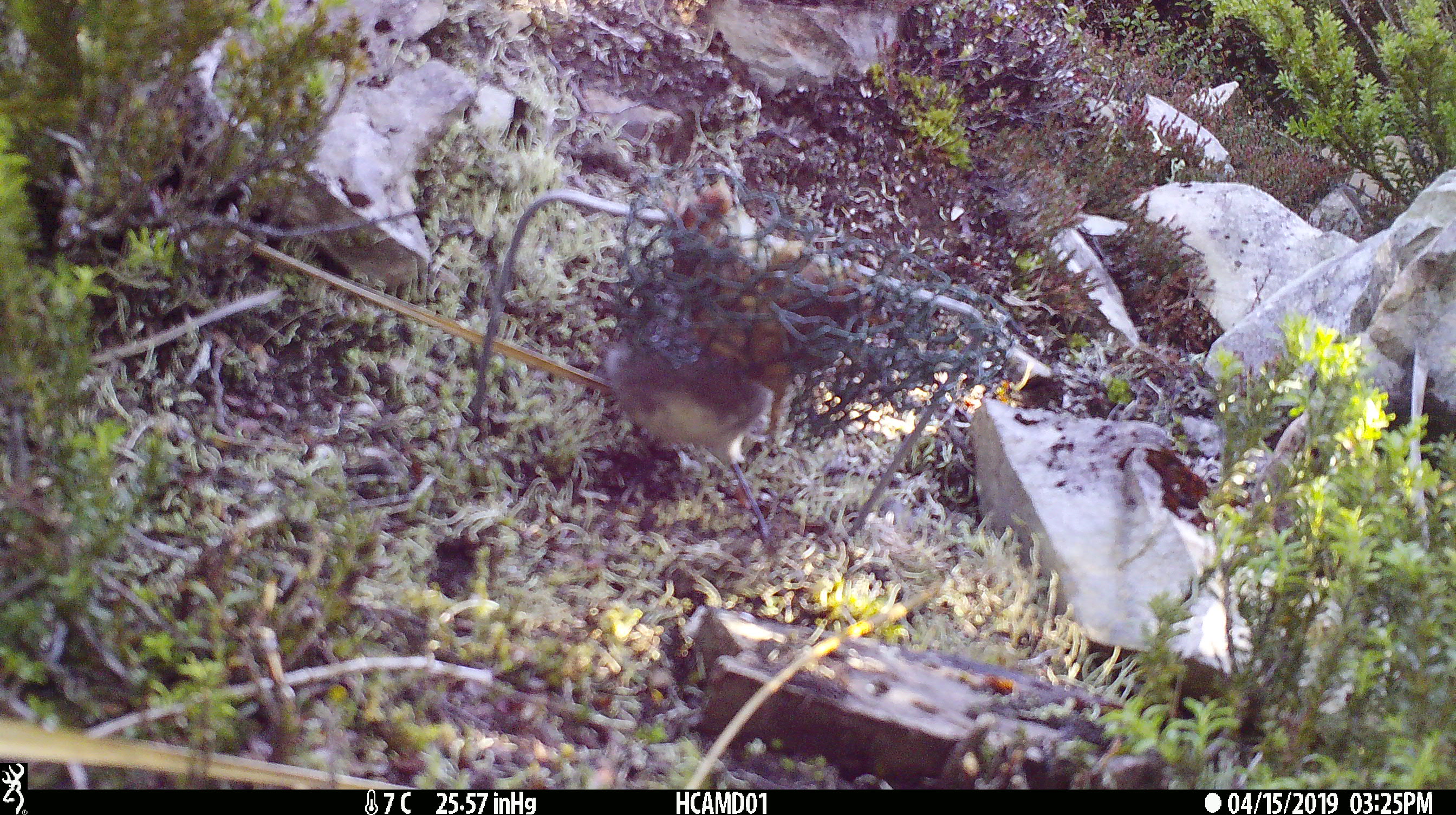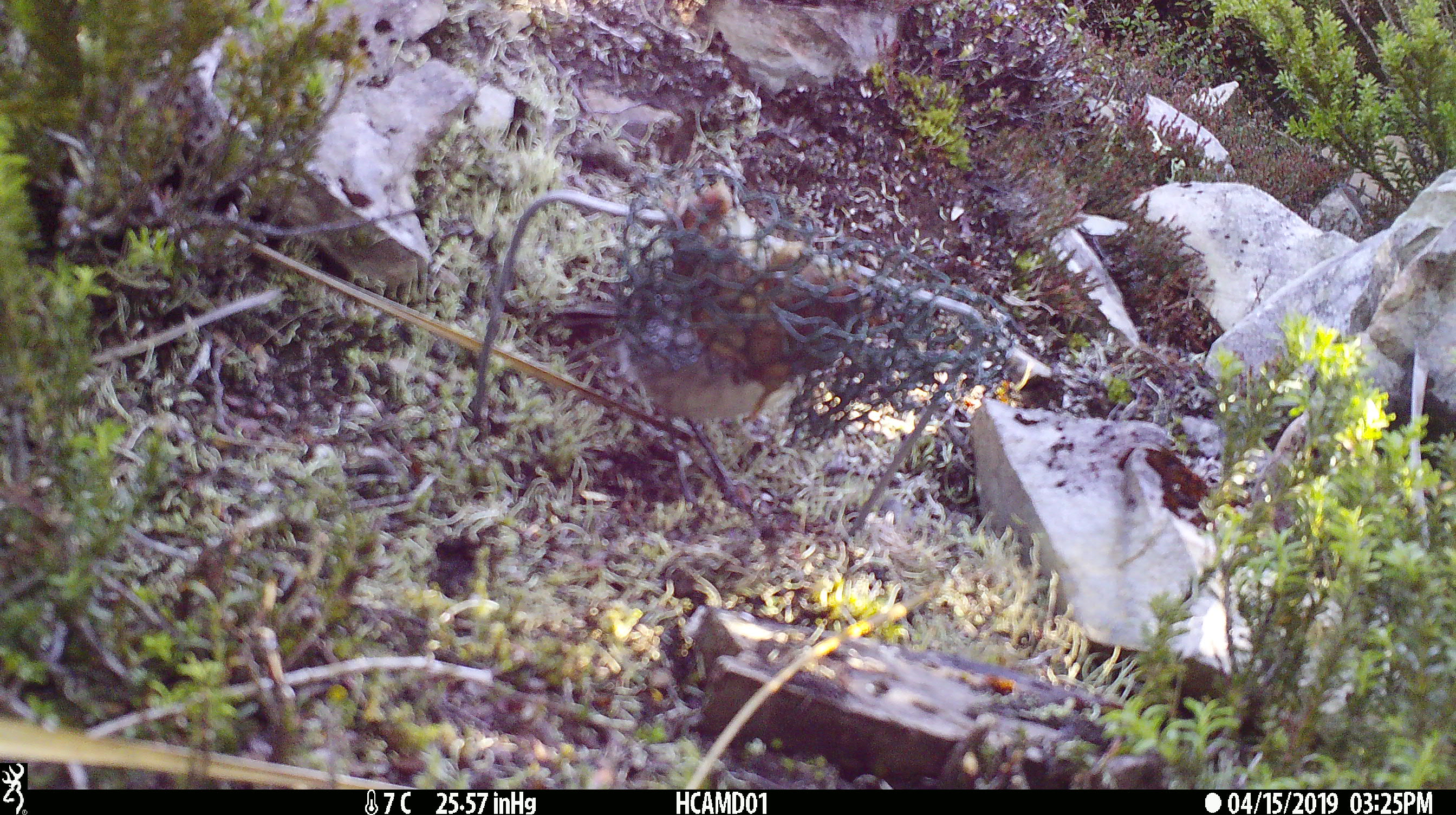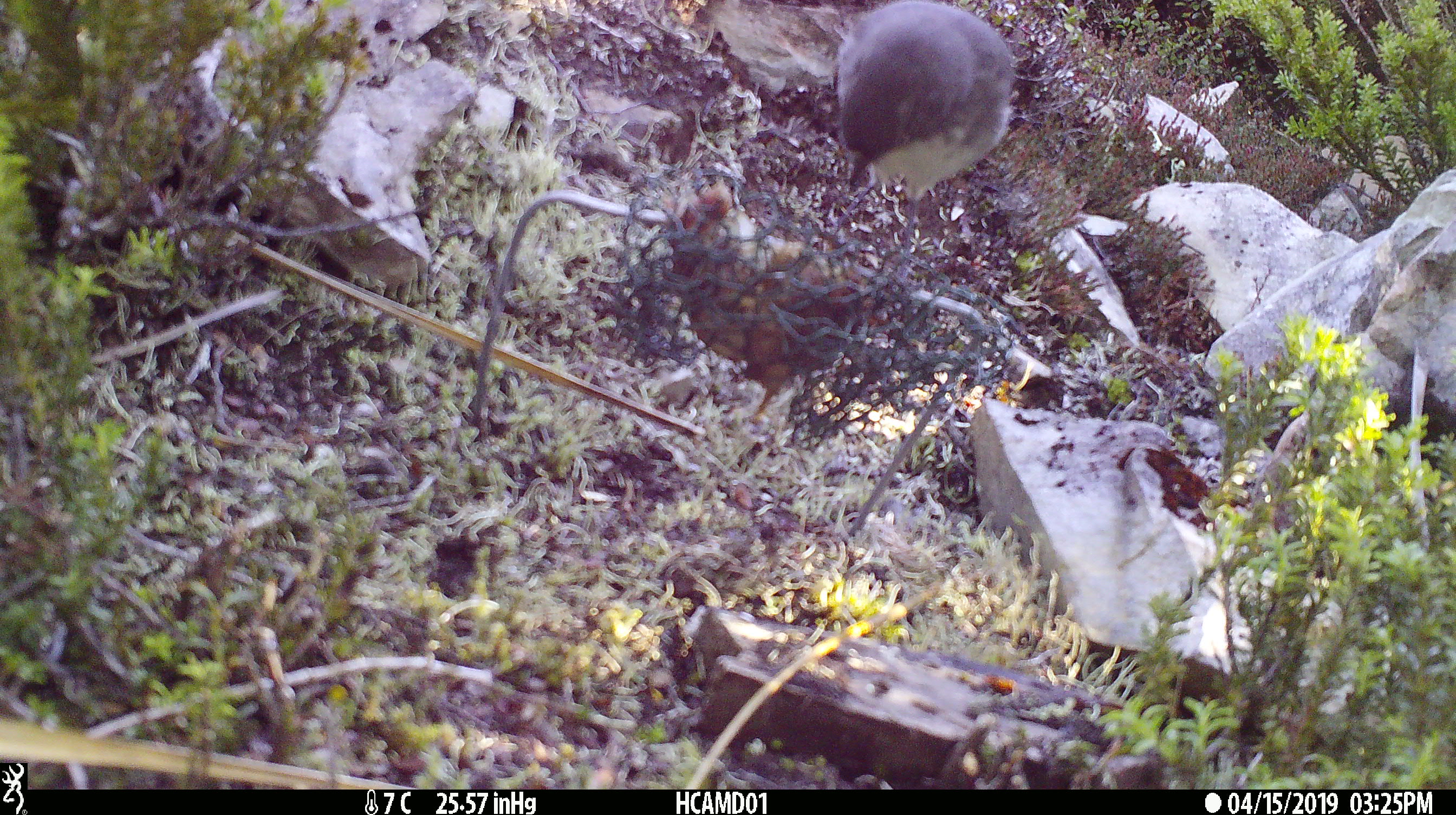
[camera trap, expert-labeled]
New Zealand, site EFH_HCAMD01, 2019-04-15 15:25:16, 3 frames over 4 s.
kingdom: Animalia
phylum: Chordata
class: Aves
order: Passeriformes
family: Petroicidae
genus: Petroica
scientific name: Petroica australis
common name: new zealand robin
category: robin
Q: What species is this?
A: Robin (new zealand robin) (Petroica australis).